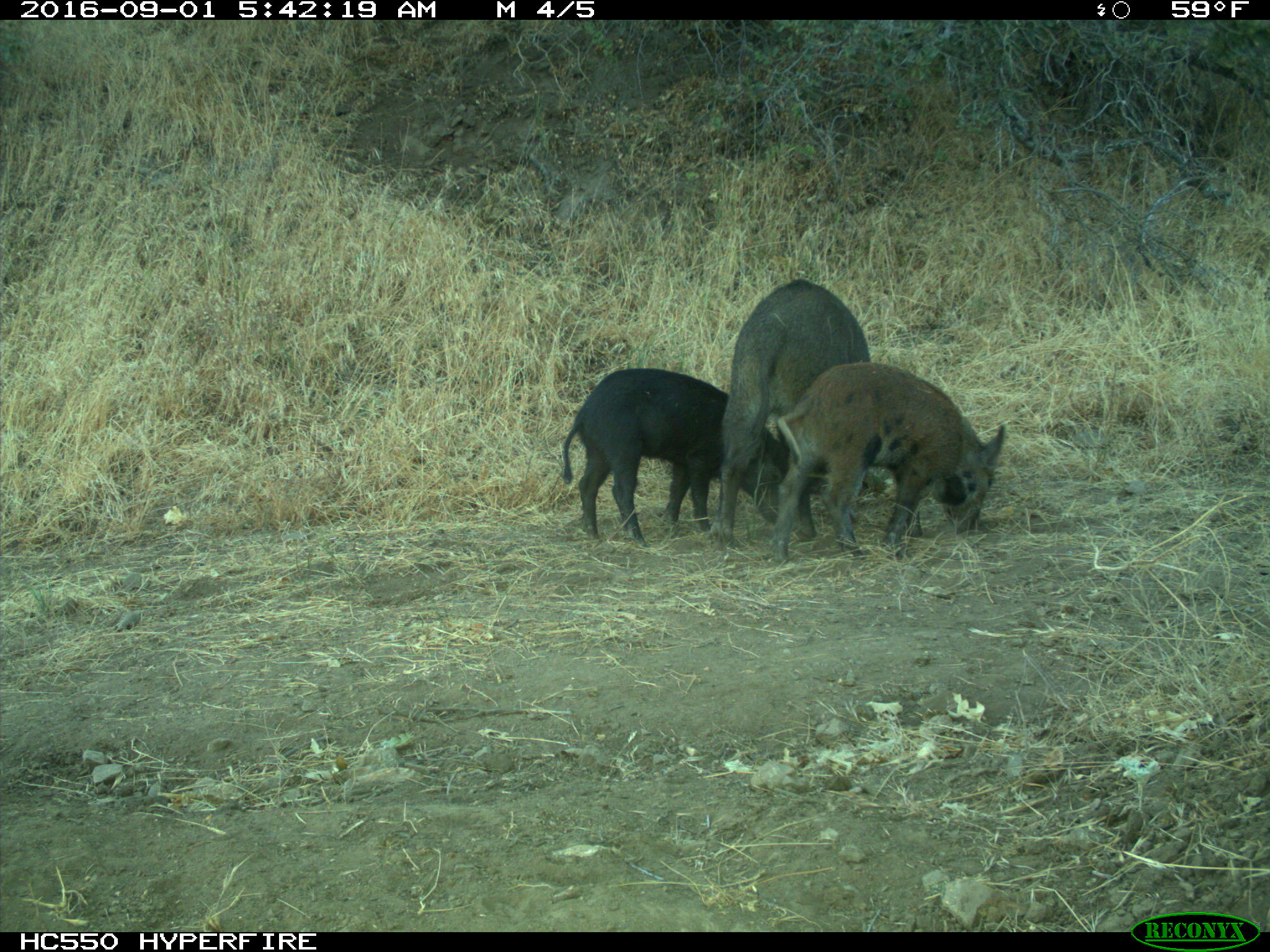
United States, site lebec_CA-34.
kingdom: Animalia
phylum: Chordata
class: Mammalia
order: Artiodactyla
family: Suidae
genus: Sus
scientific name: Sus scrofa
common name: wild boar